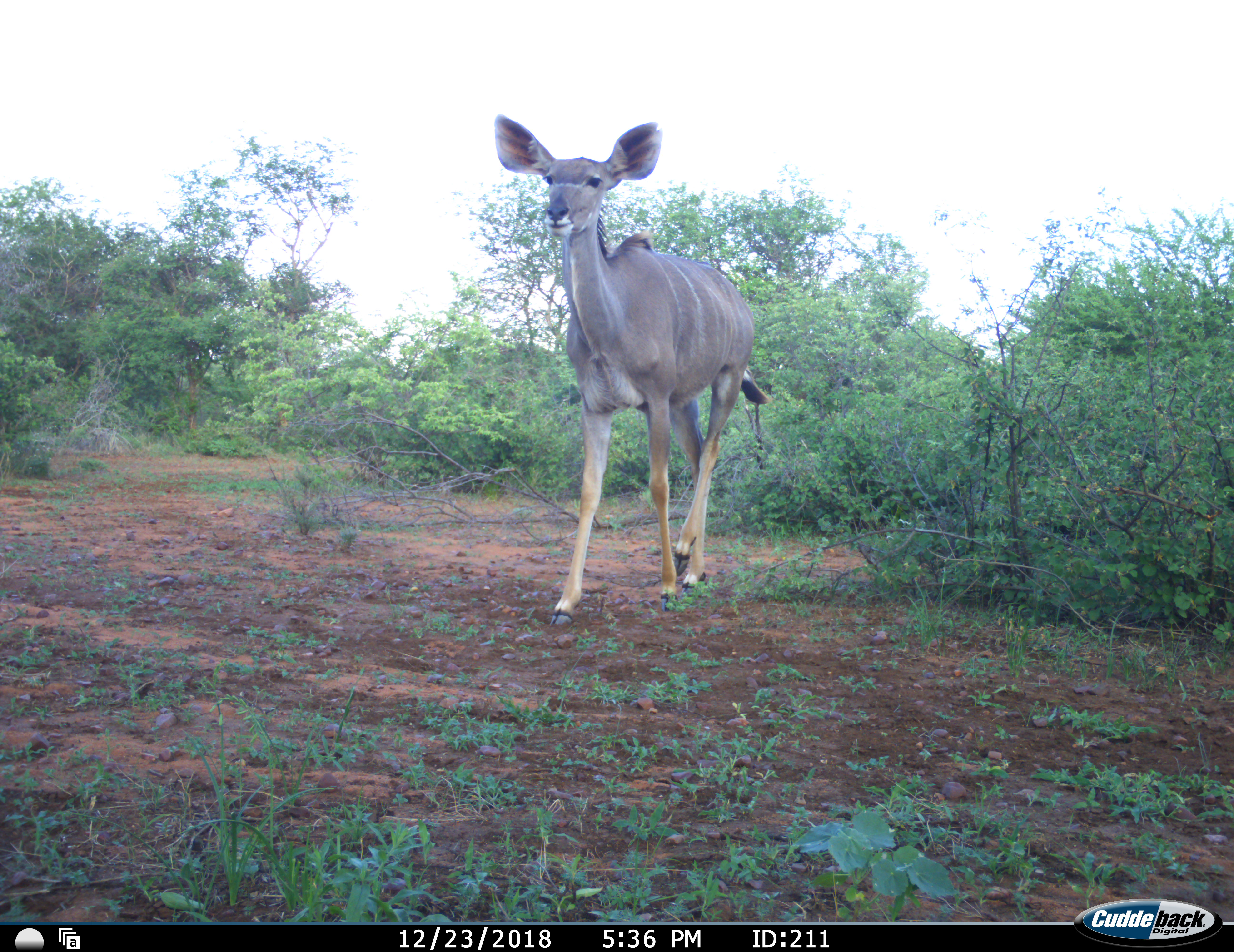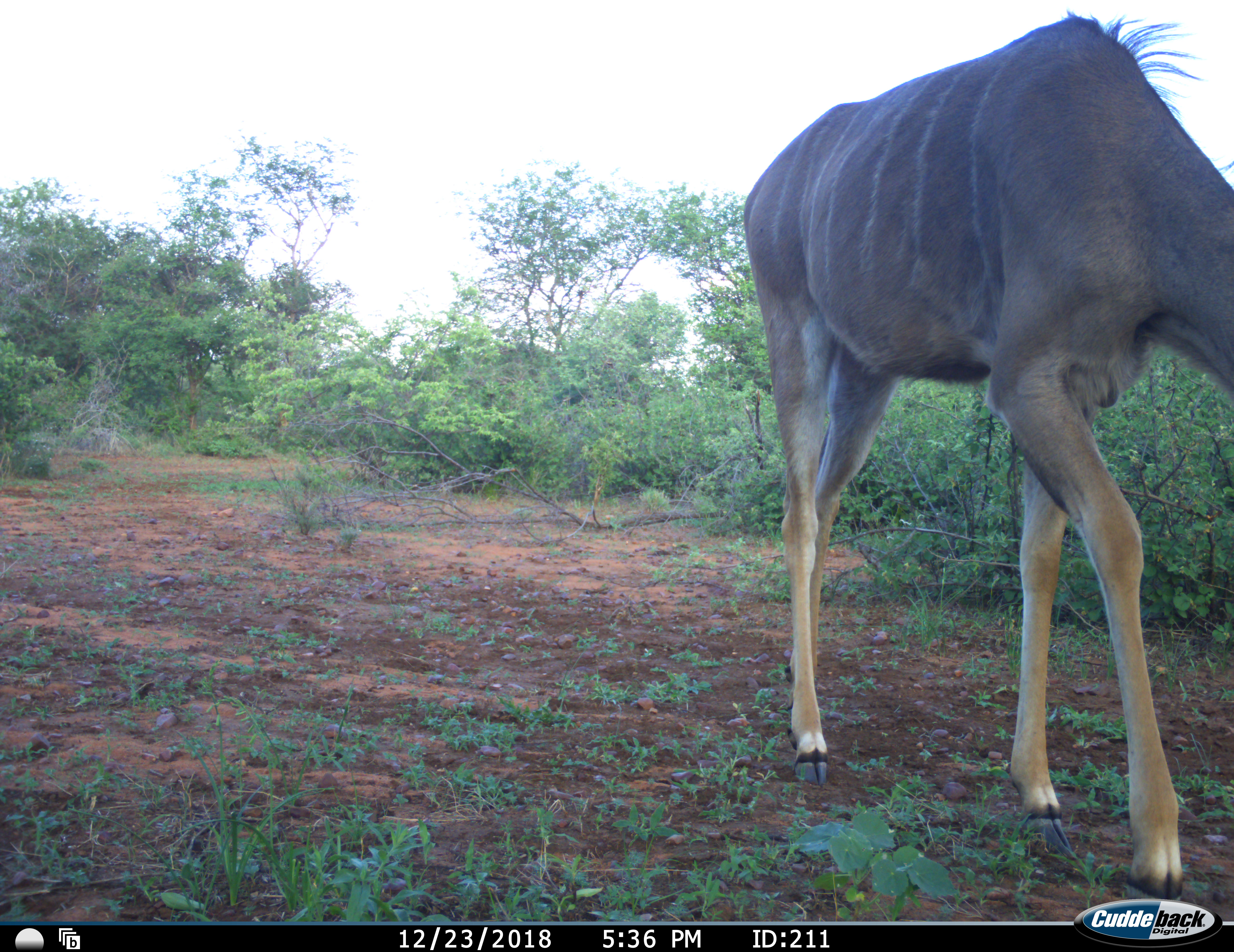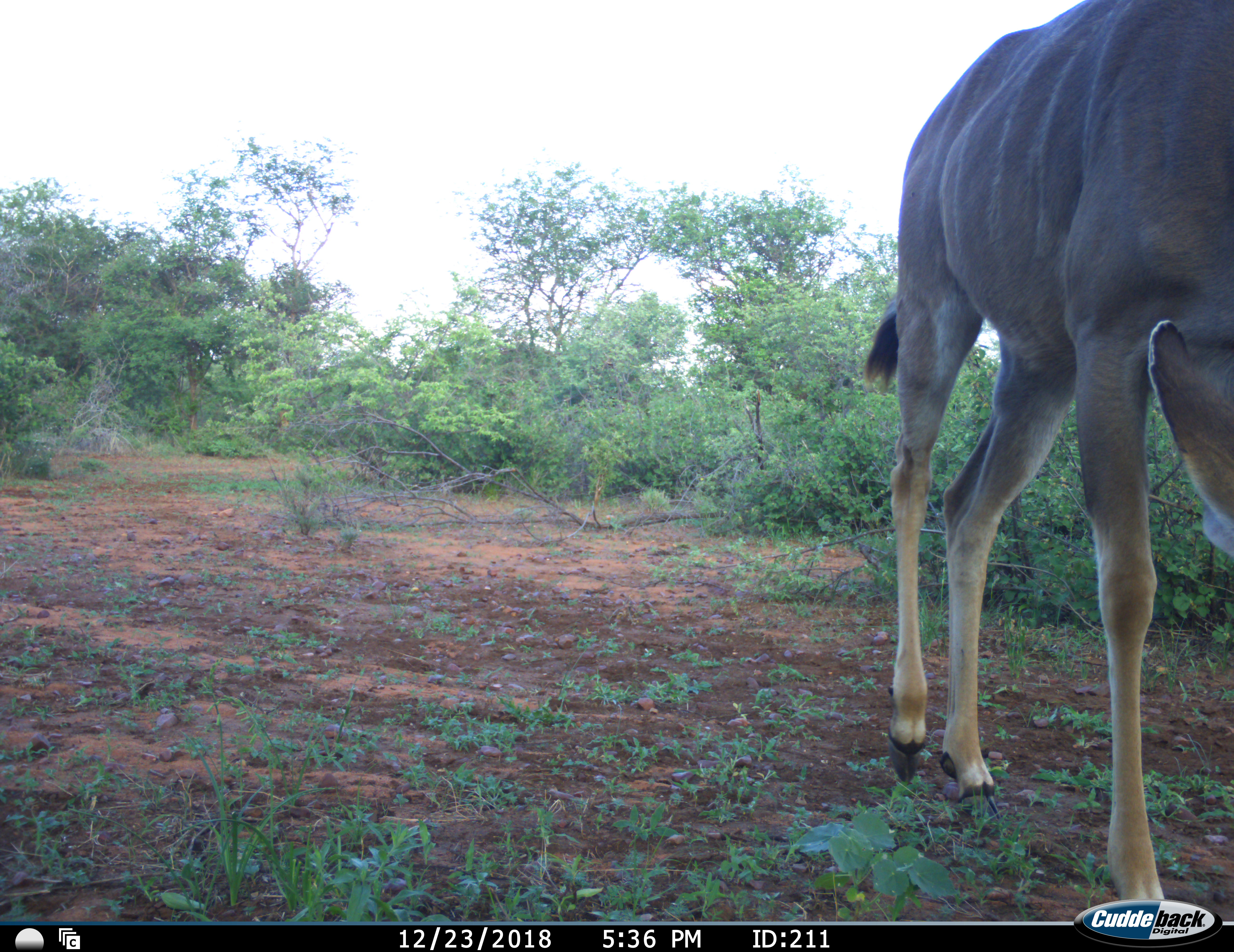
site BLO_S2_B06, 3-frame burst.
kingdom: Animalia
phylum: Chordata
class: Mammalia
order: Artiodactyla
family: Bovidae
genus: Tragelaphus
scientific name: Tragelaphus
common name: kudu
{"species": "kudu (Tragelaphus)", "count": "1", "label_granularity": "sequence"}